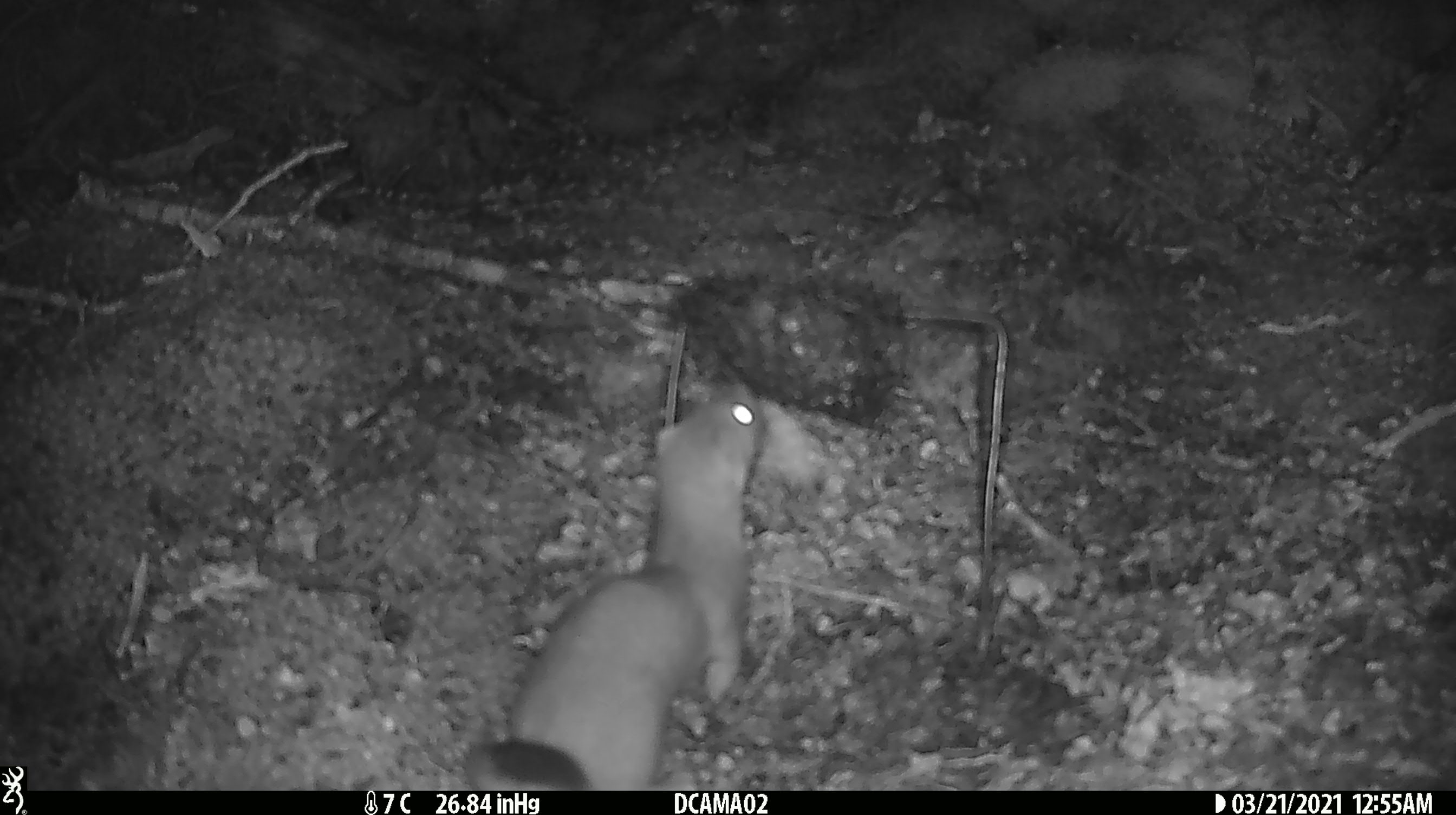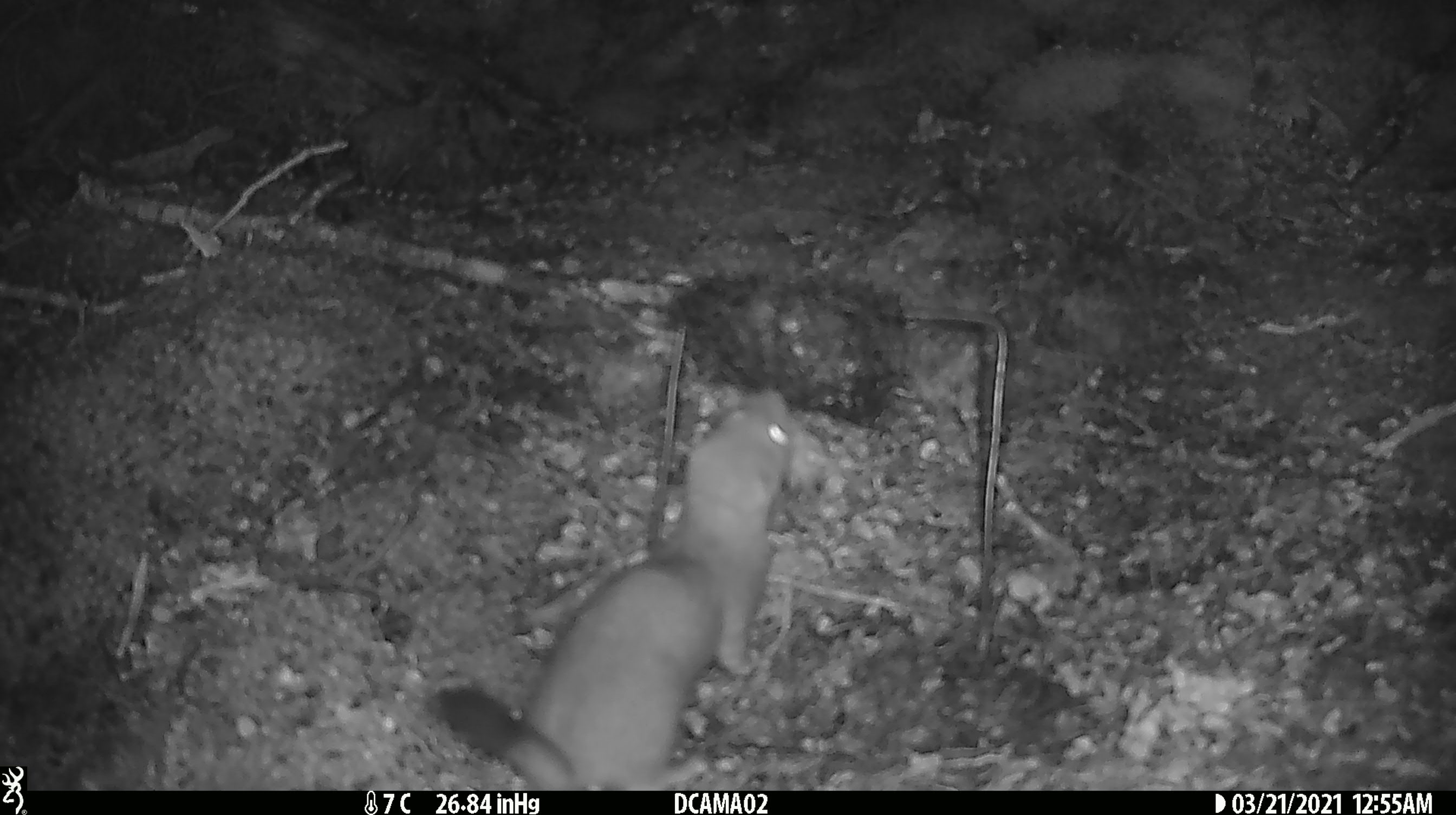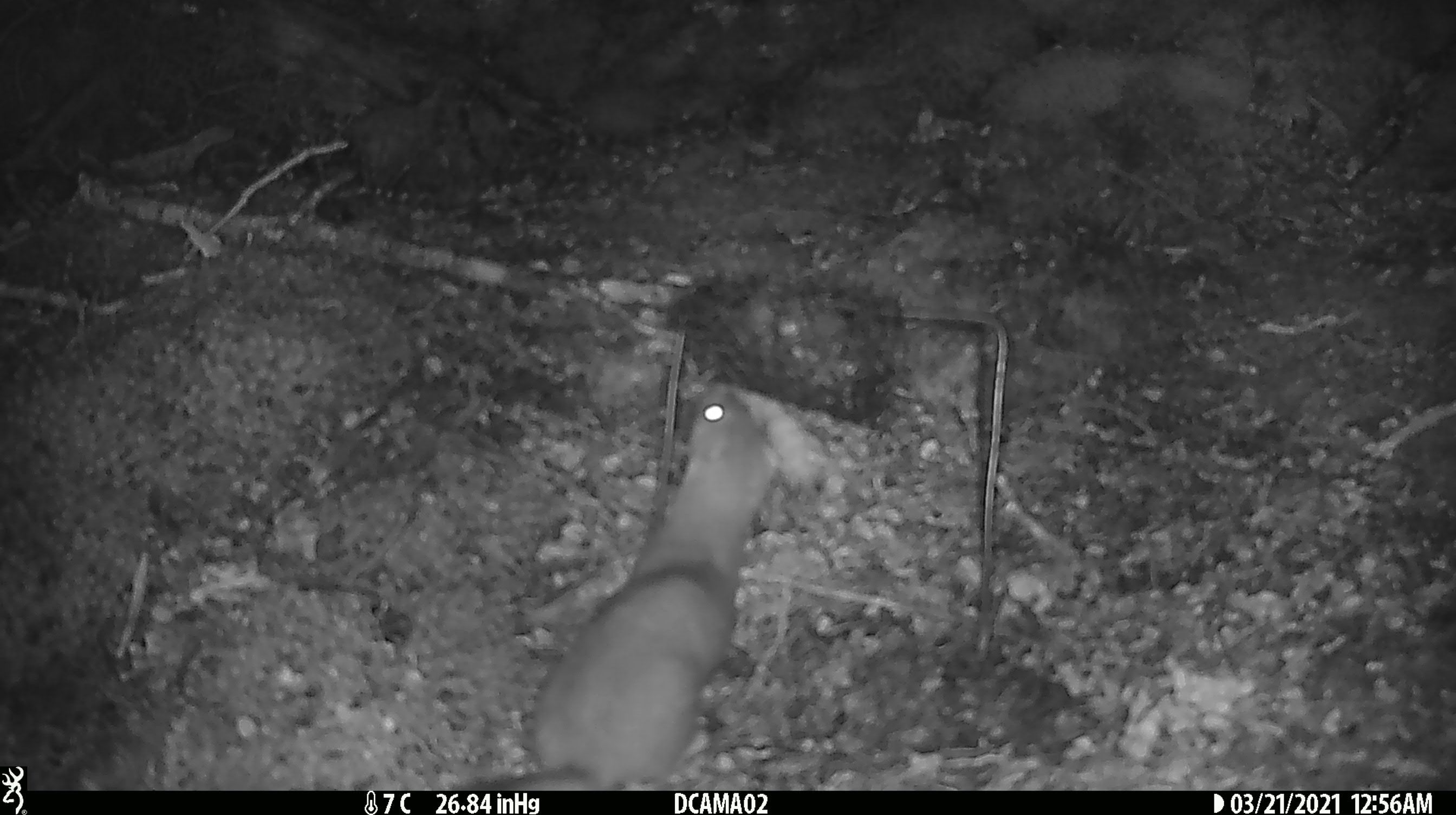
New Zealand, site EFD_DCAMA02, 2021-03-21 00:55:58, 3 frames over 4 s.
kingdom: Animalia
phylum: Chordata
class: Mammalia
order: Carnivora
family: Mustelidae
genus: Mustela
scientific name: Mustela erminea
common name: stoat